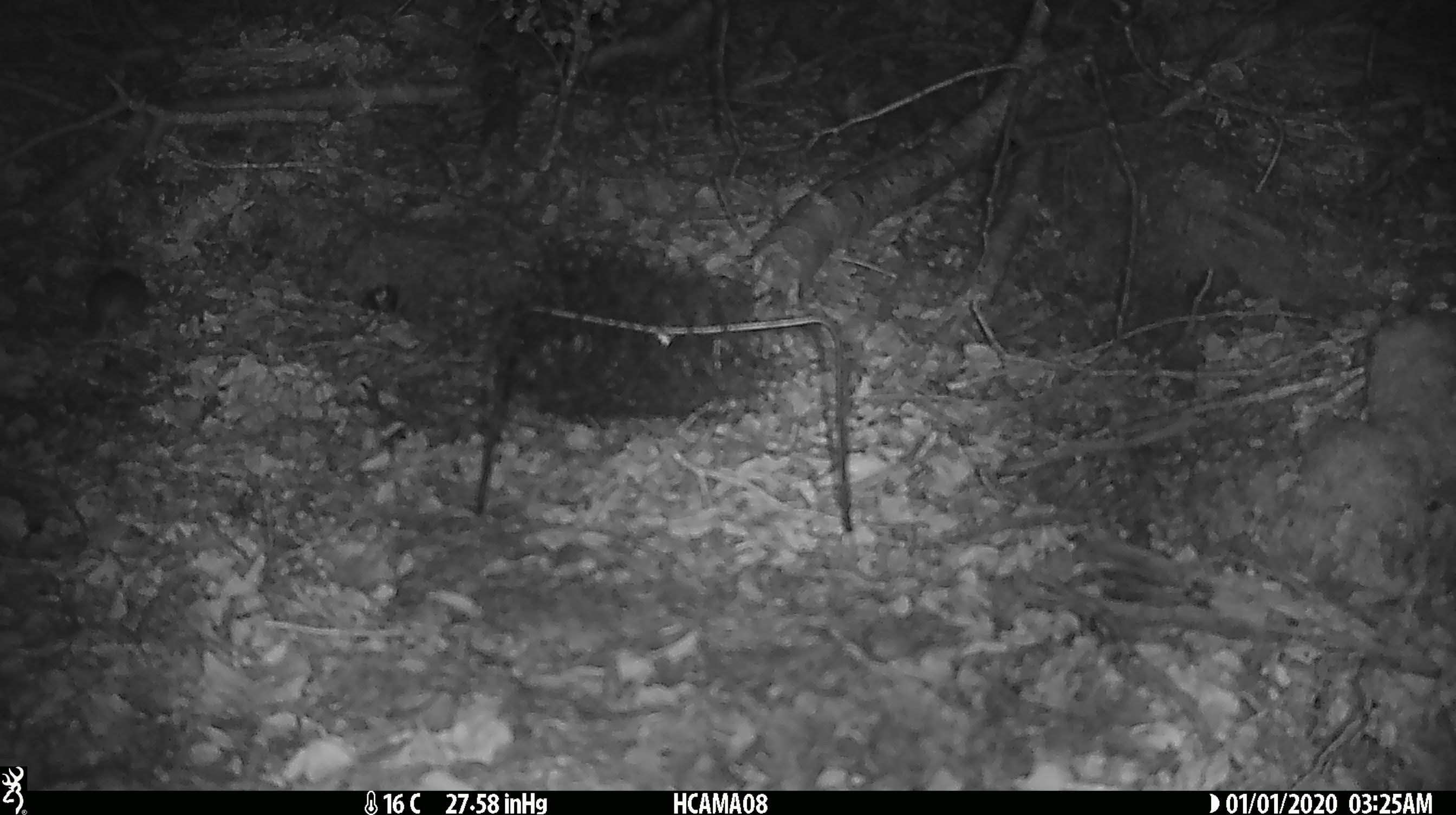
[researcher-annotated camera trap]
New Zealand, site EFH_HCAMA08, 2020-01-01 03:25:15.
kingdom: Animalia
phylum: Chordata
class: Mammalia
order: Rodentia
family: Muridae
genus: Mus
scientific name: Mus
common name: mouse